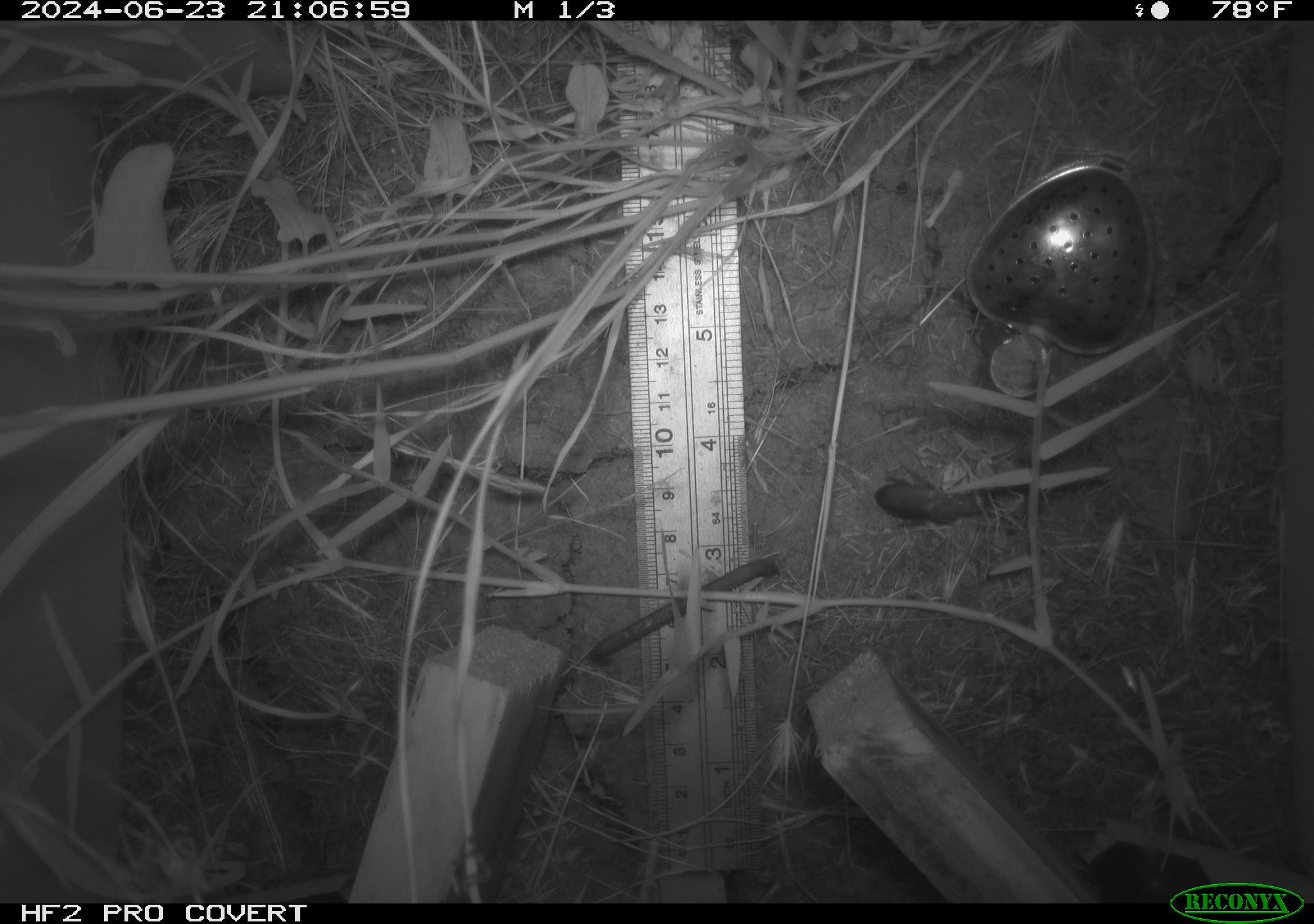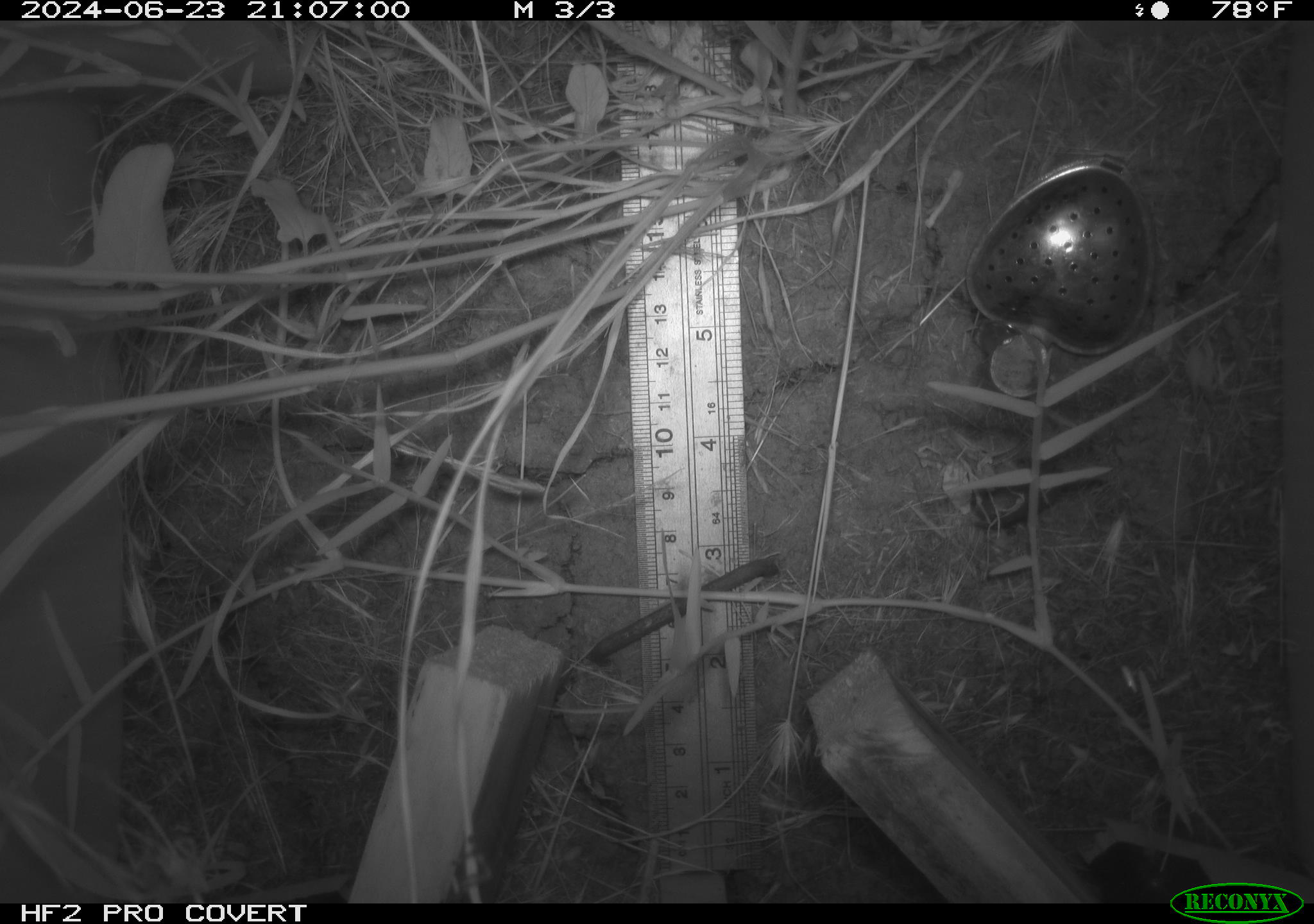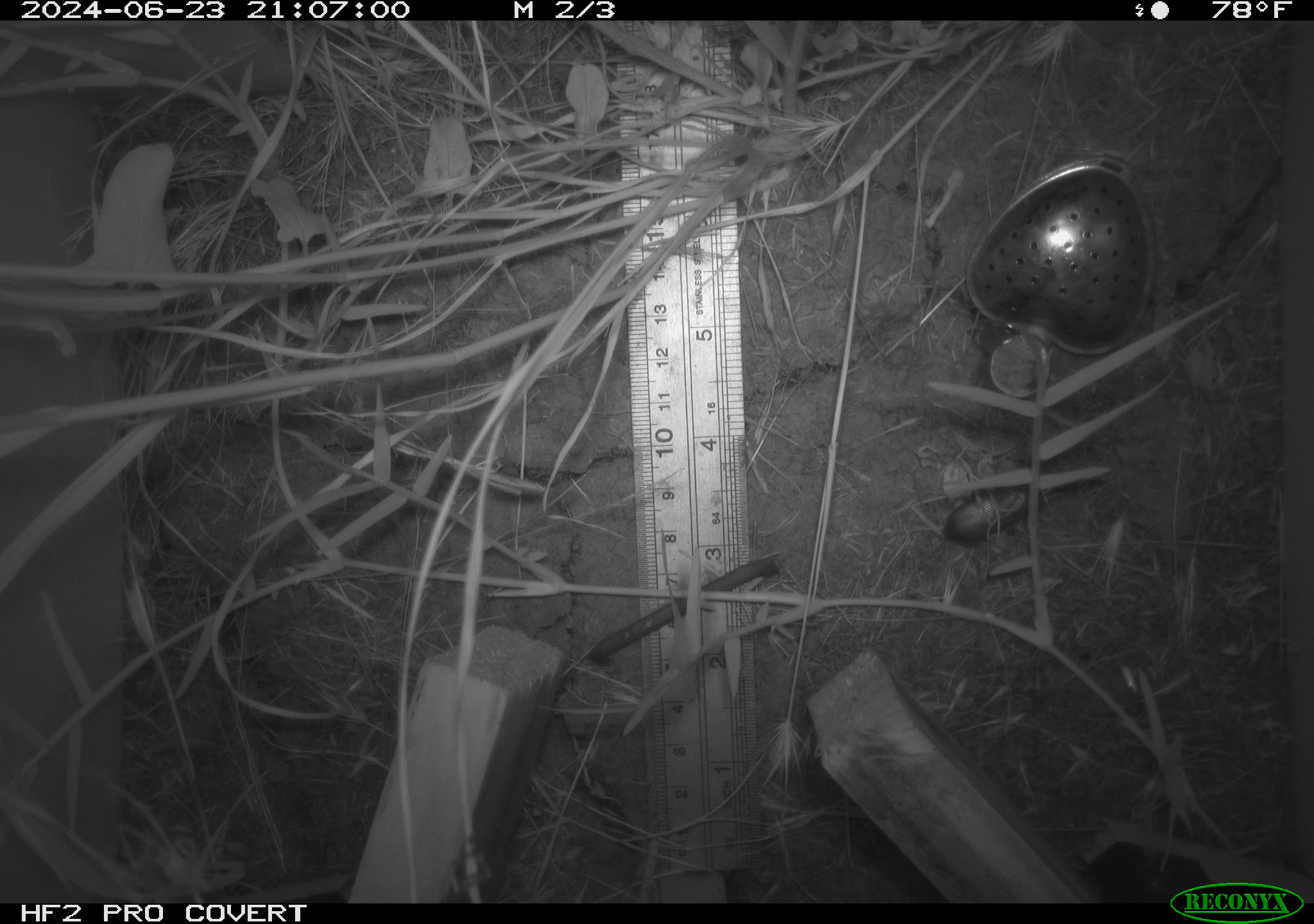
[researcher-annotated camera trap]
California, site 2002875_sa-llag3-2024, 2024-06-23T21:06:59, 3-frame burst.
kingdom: Animalia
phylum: Arthropoda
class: Insecta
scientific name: Insecta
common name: insect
Insect (Insecta).